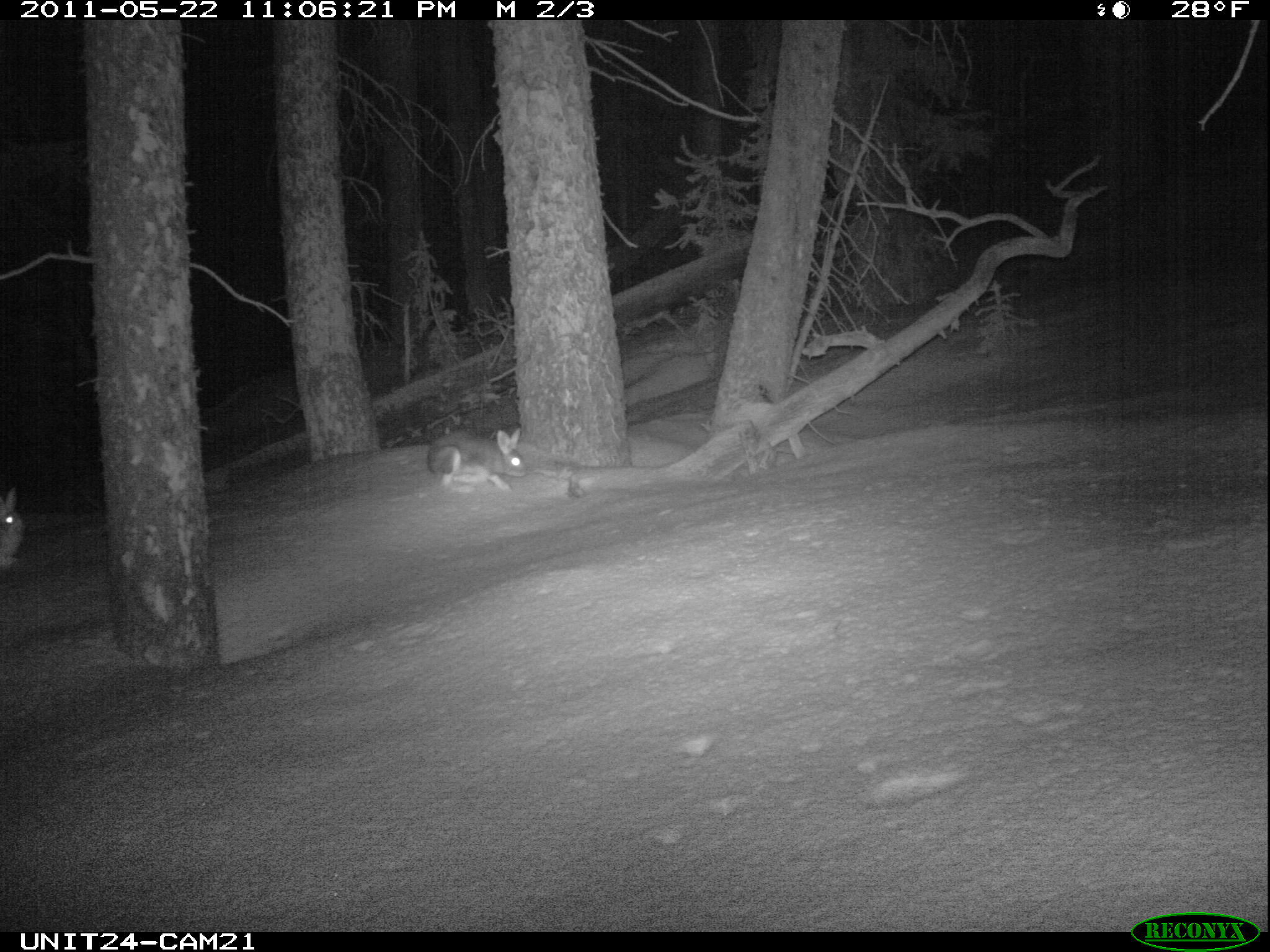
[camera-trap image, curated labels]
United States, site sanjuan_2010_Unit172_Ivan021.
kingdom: Animalia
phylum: Chordata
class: Mammalia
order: Lagomorpha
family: Leporidae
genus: Lepus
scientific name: Lepus americanus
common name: snowshoe hare